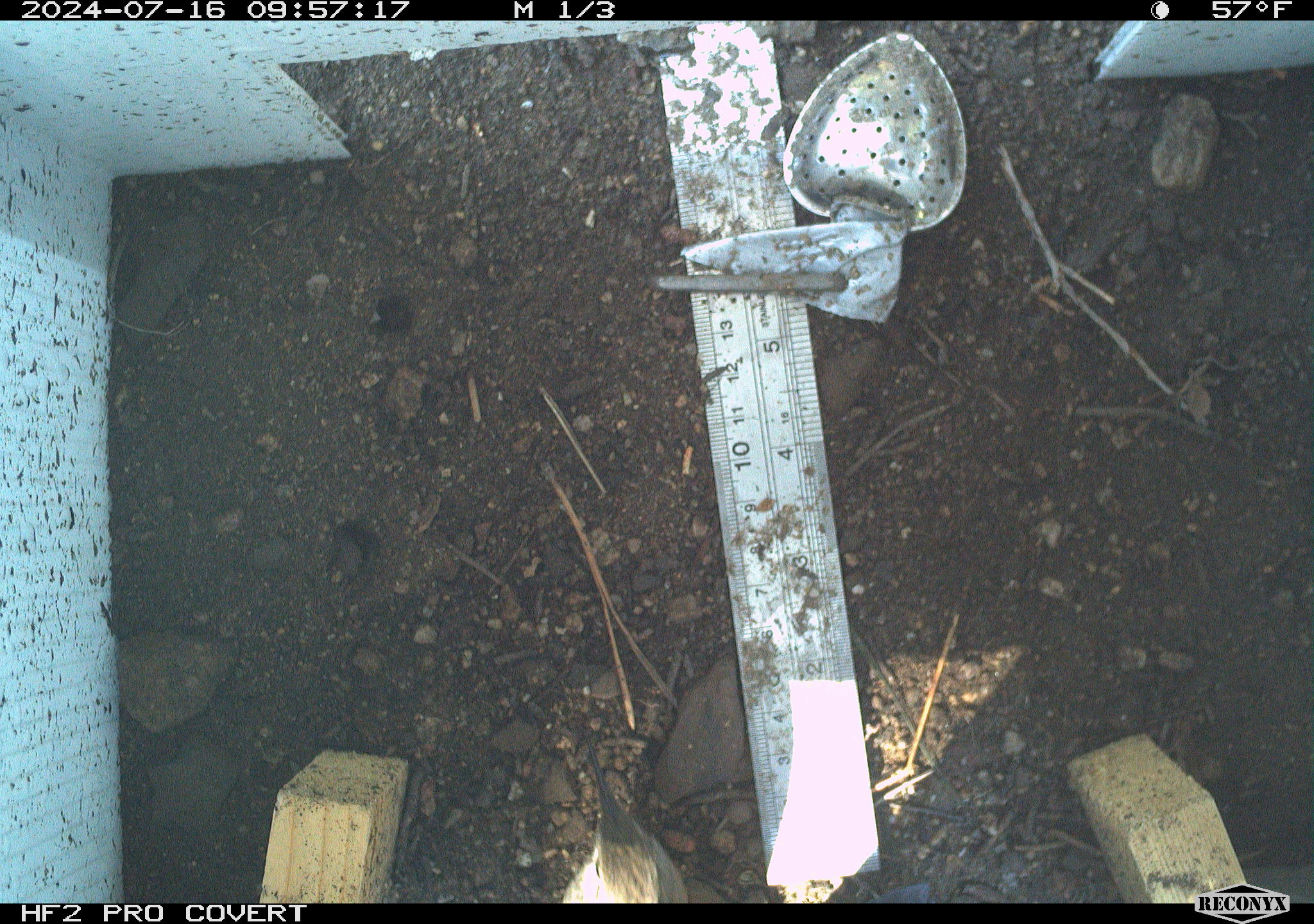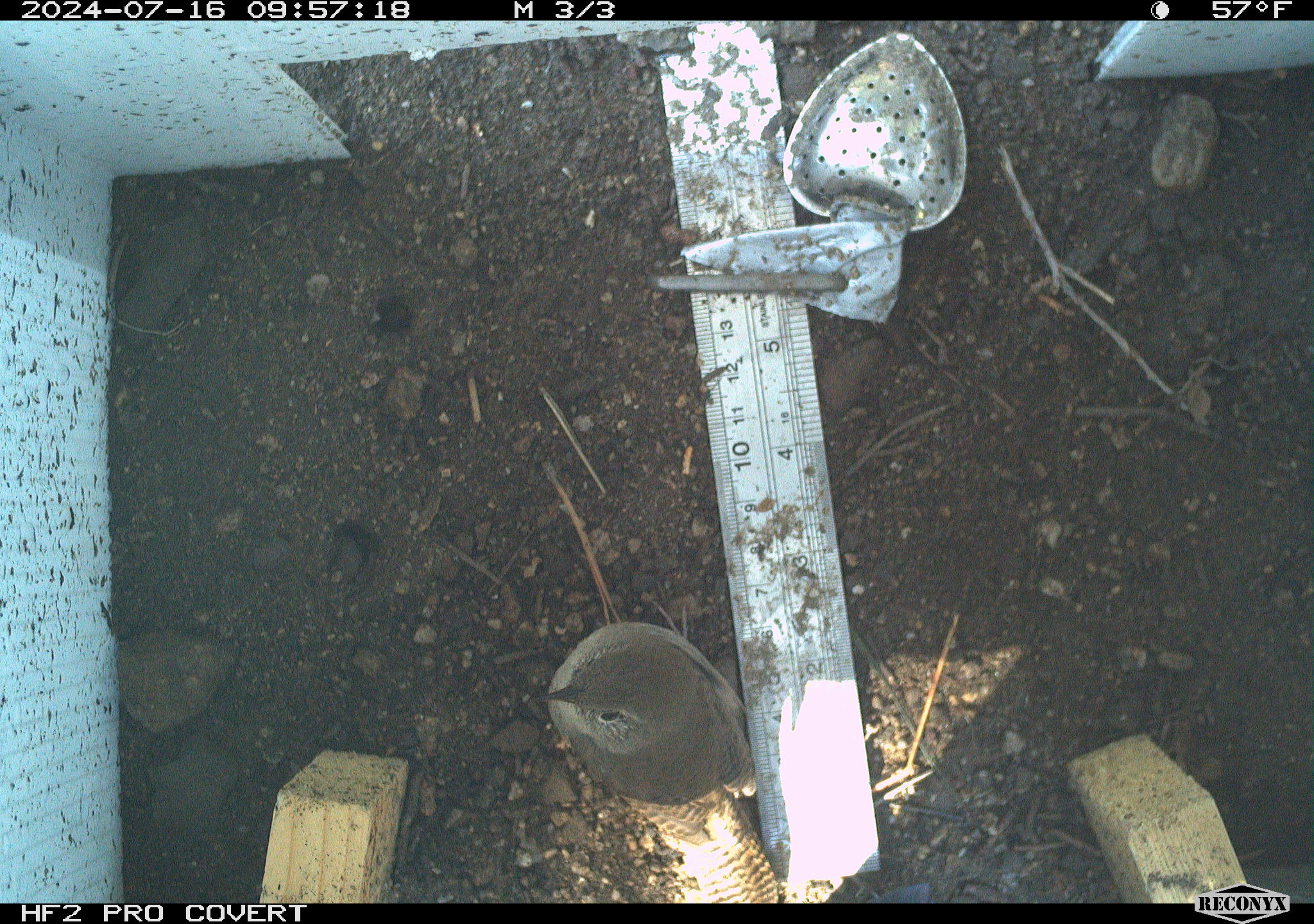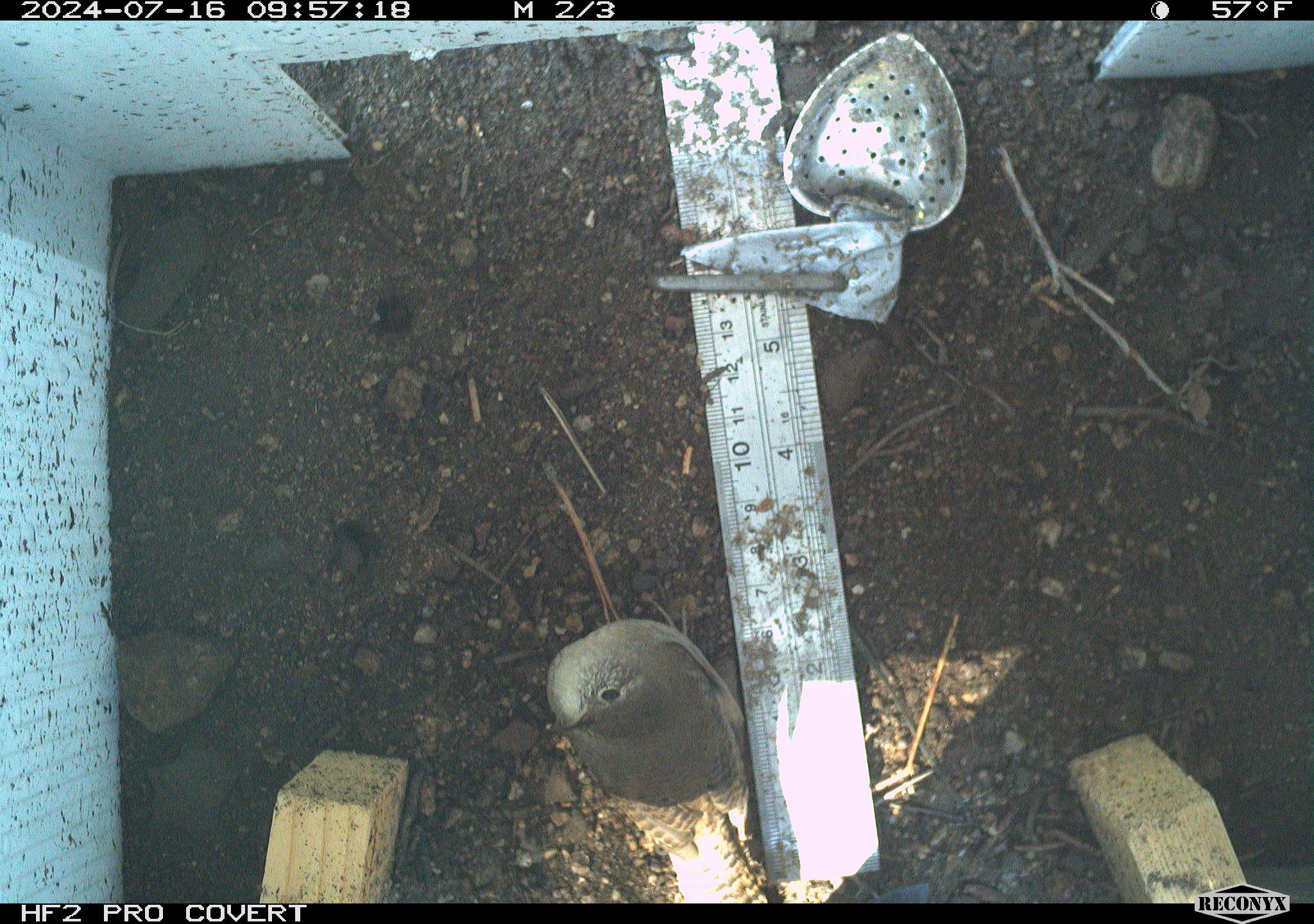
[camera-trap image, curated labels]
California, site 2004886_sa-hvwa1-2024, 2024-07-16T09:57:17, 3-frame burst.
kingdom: Animalia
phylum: Chordata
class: Aves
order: Passeriformes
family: Troglodytidae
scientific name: Troglodytidae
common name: wren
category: troglodytidae family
Troglodytidae family (wren) (Troglodytidae).